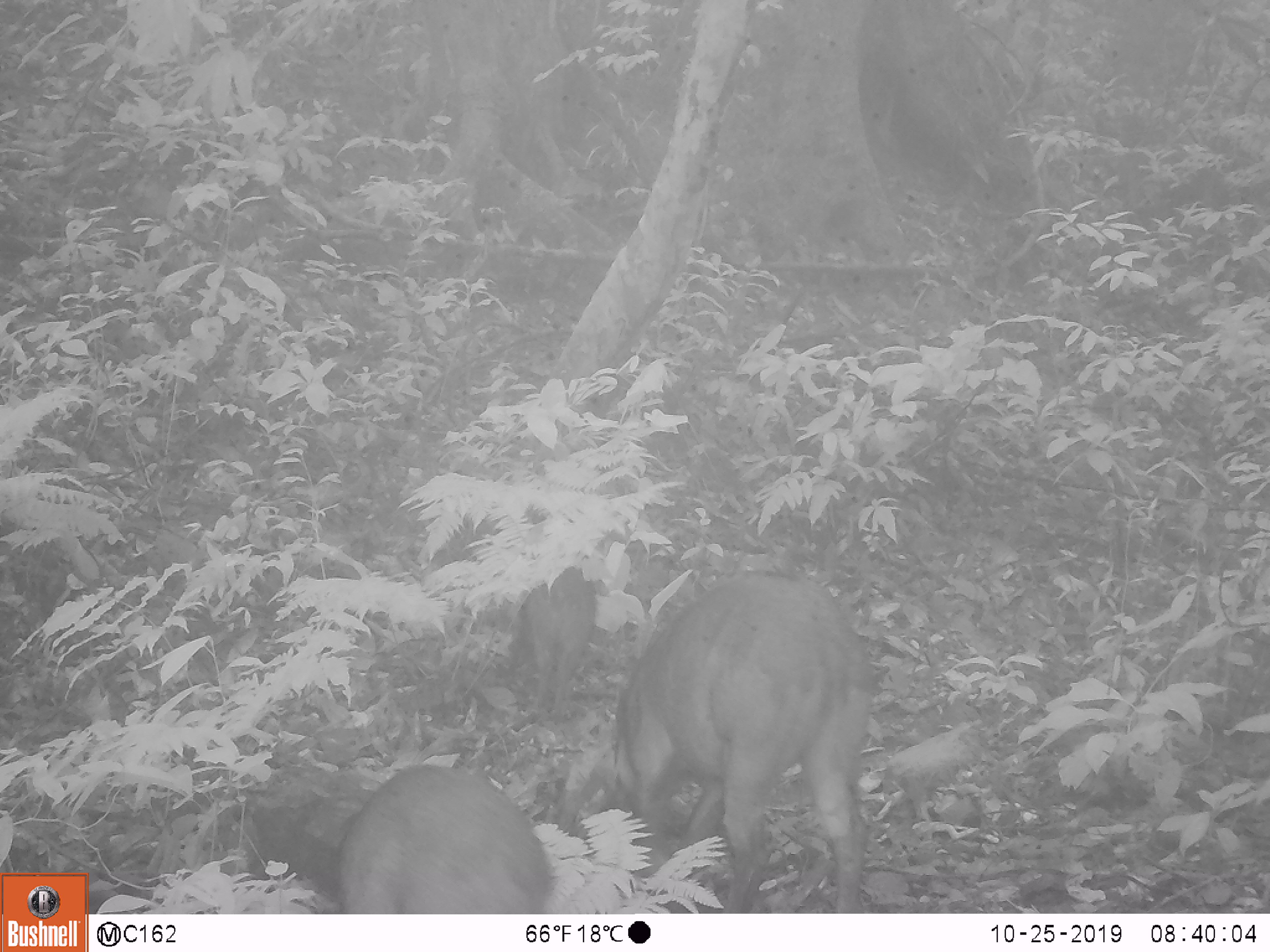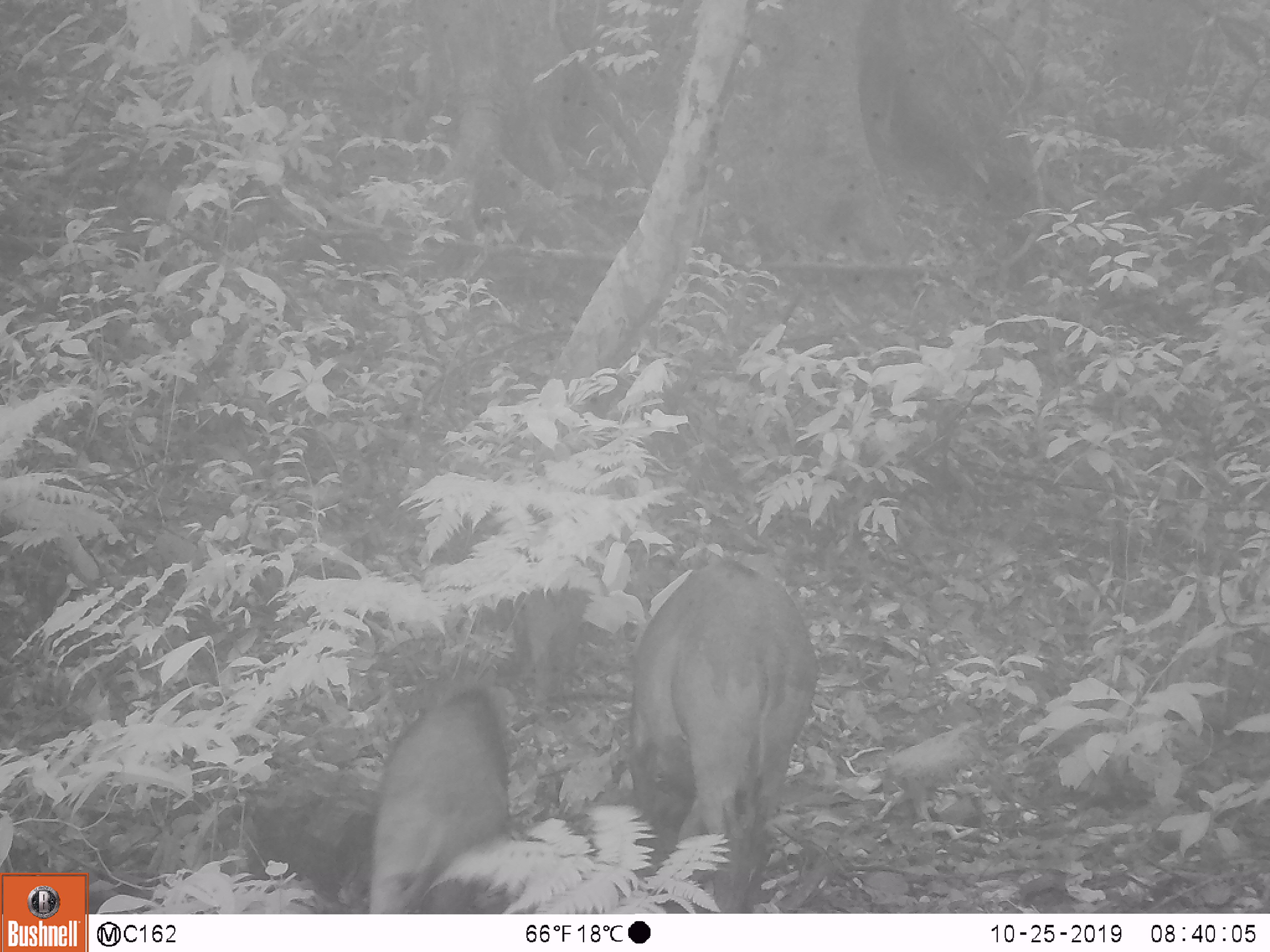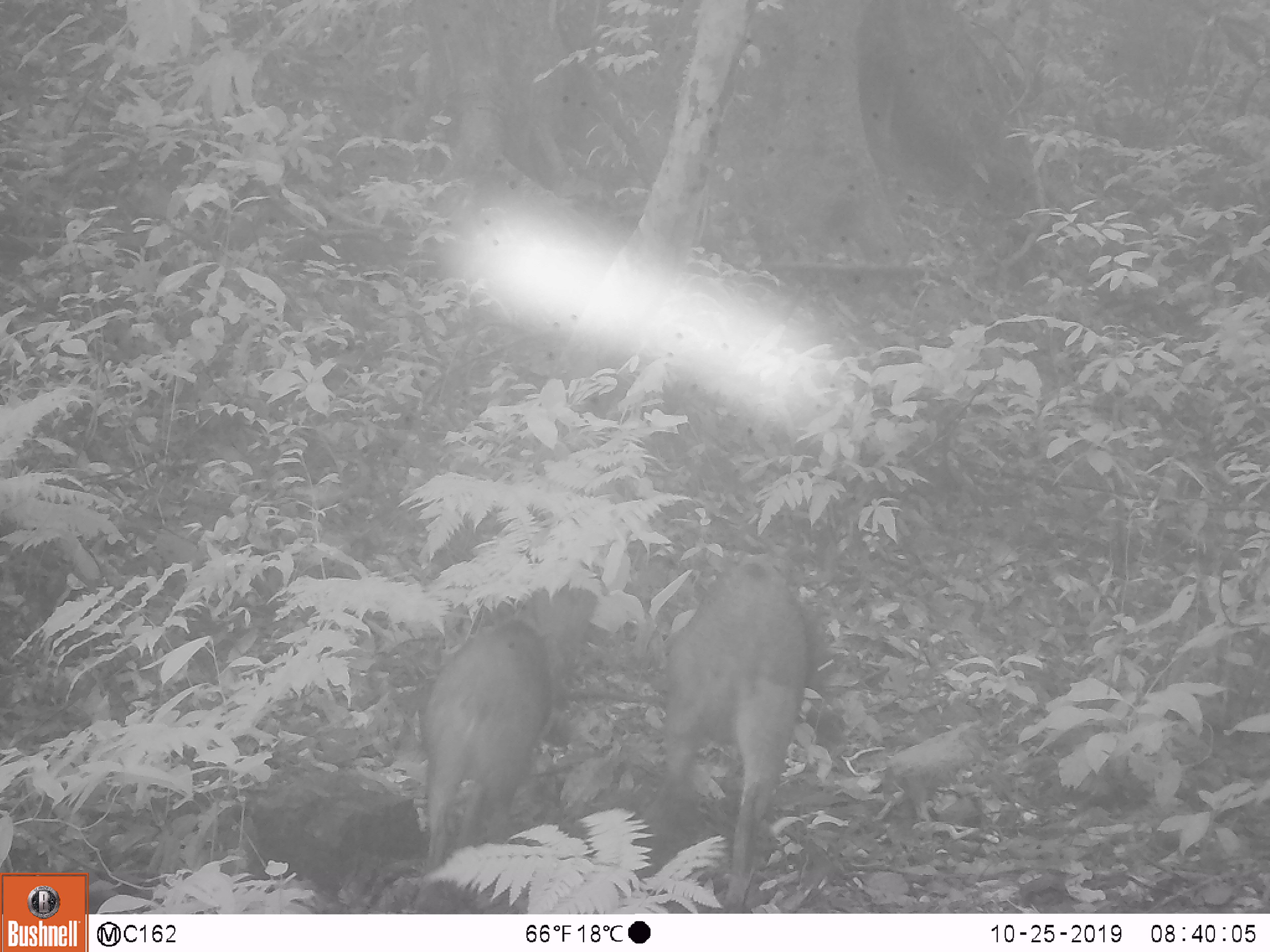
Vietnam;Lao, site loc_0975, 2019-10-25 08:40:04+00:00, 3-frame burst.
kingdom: Animalia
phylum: Chordata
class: Mammalia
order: Artiodactyla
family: Suidae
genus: Sus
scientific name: Sus scrofa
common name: eurasian wild pig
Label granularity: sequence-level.